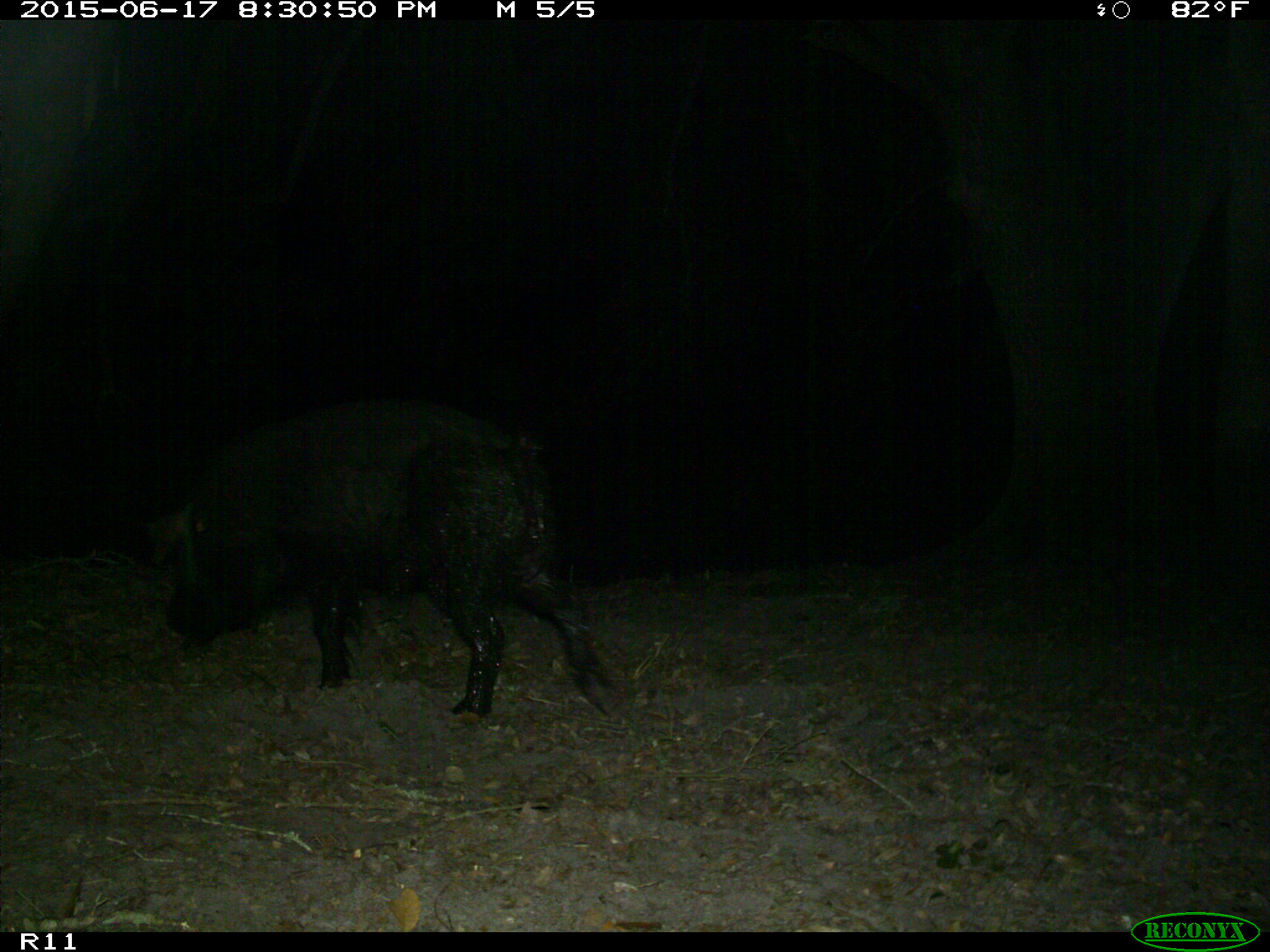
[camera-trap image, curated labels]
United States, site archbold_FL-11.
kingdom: Animalia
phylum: Chordata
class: Mammalia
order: Artiodactyla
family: Suidae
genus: Sus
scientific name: Sus scrofa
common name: wild boar